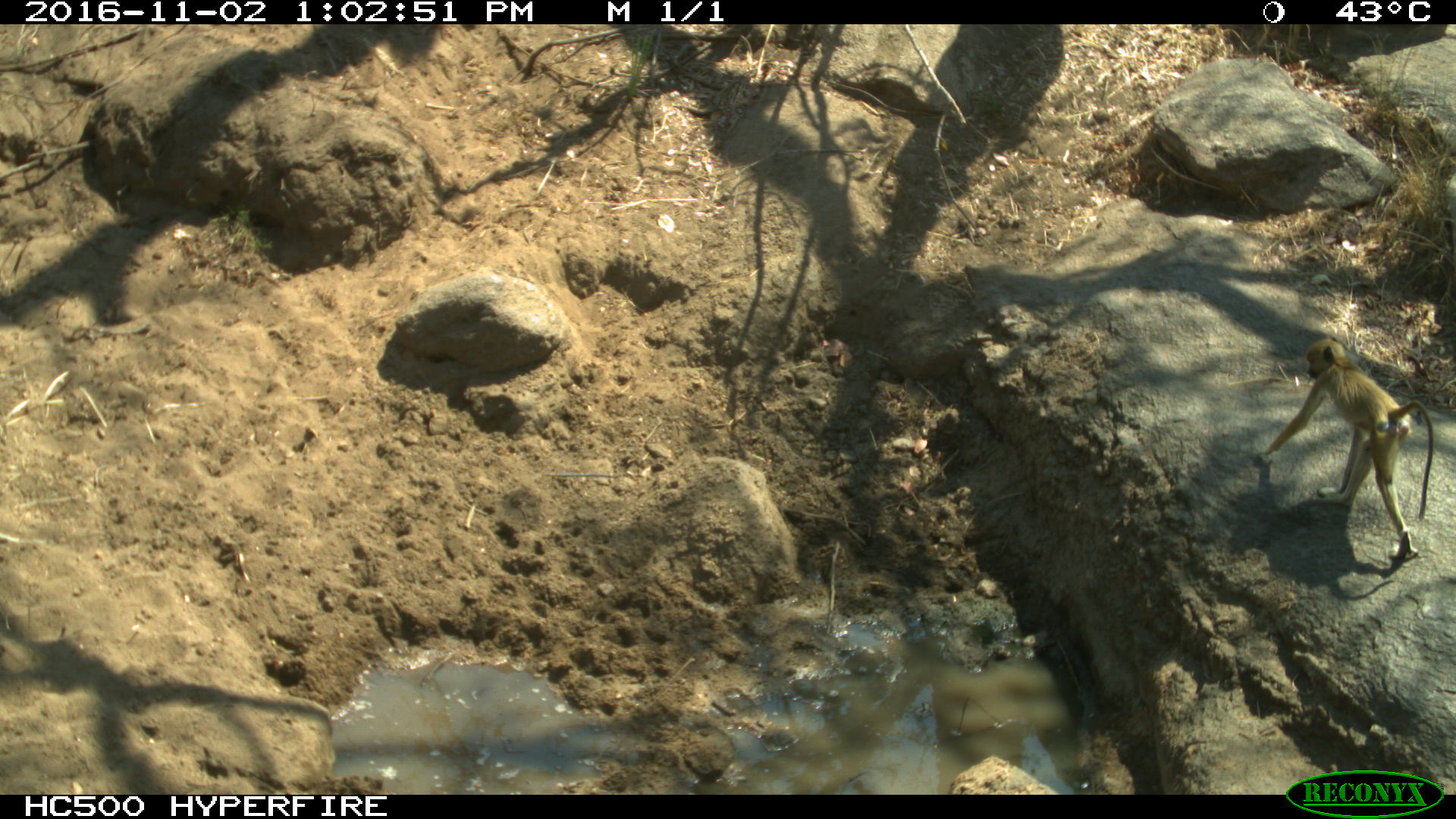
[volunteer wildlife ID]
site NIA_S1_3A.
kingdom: Animalia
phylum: Chordata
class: Mammalia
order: Primates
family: Cercopithecidae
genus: Papio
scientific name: Papio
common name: baboon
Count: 1.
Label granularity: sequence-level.